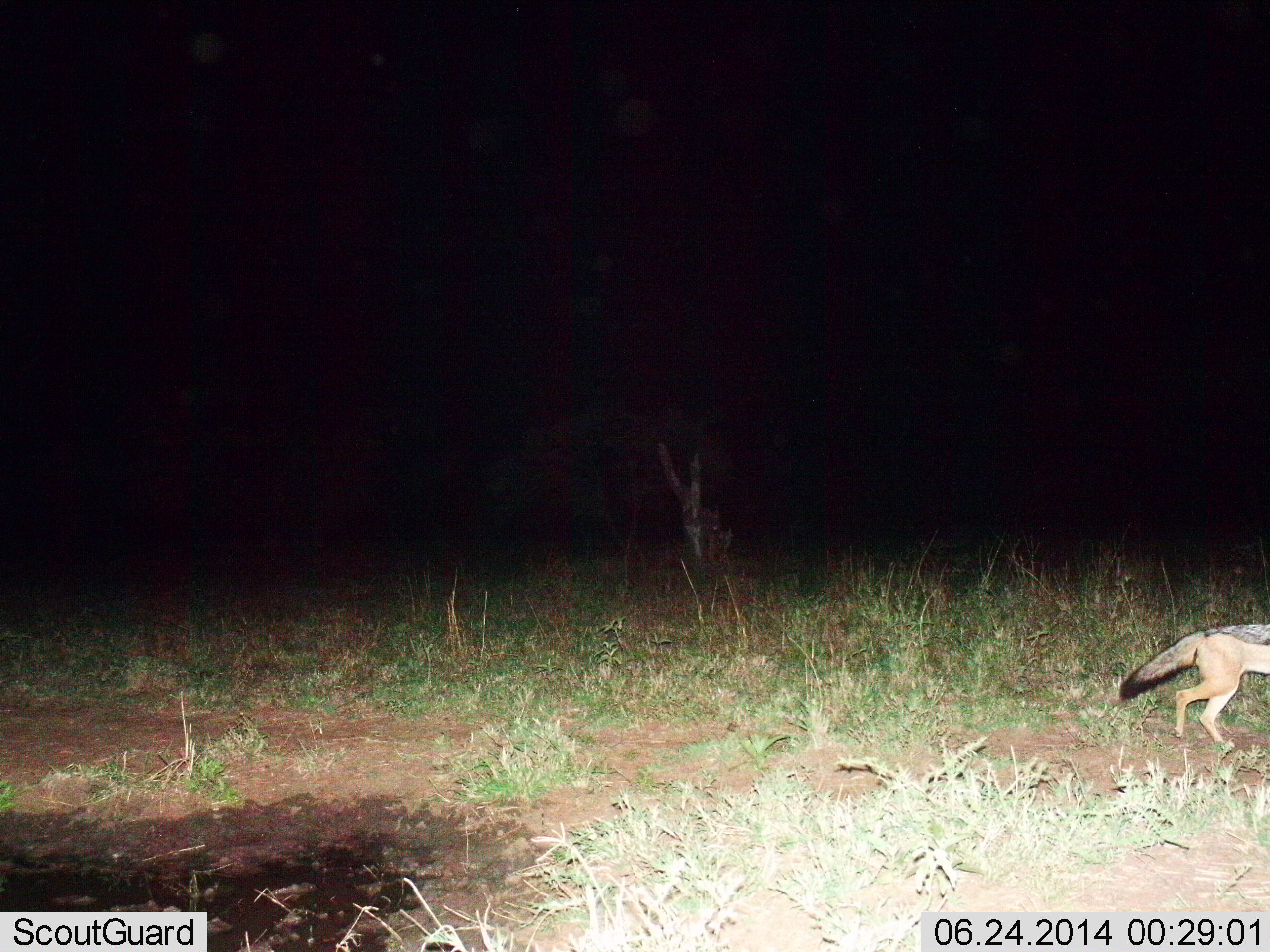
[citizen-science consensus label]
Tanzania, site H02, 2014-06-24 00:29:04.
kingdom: Animalia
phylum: Chordata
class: Mammalia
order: Carnivora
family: Canidae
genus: Lupulella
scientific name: Lupulella mesomelas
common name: black-backed jackal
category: jackal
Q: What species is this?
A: Jackal (black-backed jackal) (Lupulella mesomelas).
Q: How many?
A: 1.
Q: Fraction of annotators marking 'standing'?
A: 10%.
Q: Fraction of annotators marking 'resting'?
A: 0%.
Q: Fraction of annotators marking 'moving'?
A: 100%.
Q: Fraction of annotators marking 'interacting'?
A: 0%.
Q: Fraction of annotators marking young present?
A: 0%.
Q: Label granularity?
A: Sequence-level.